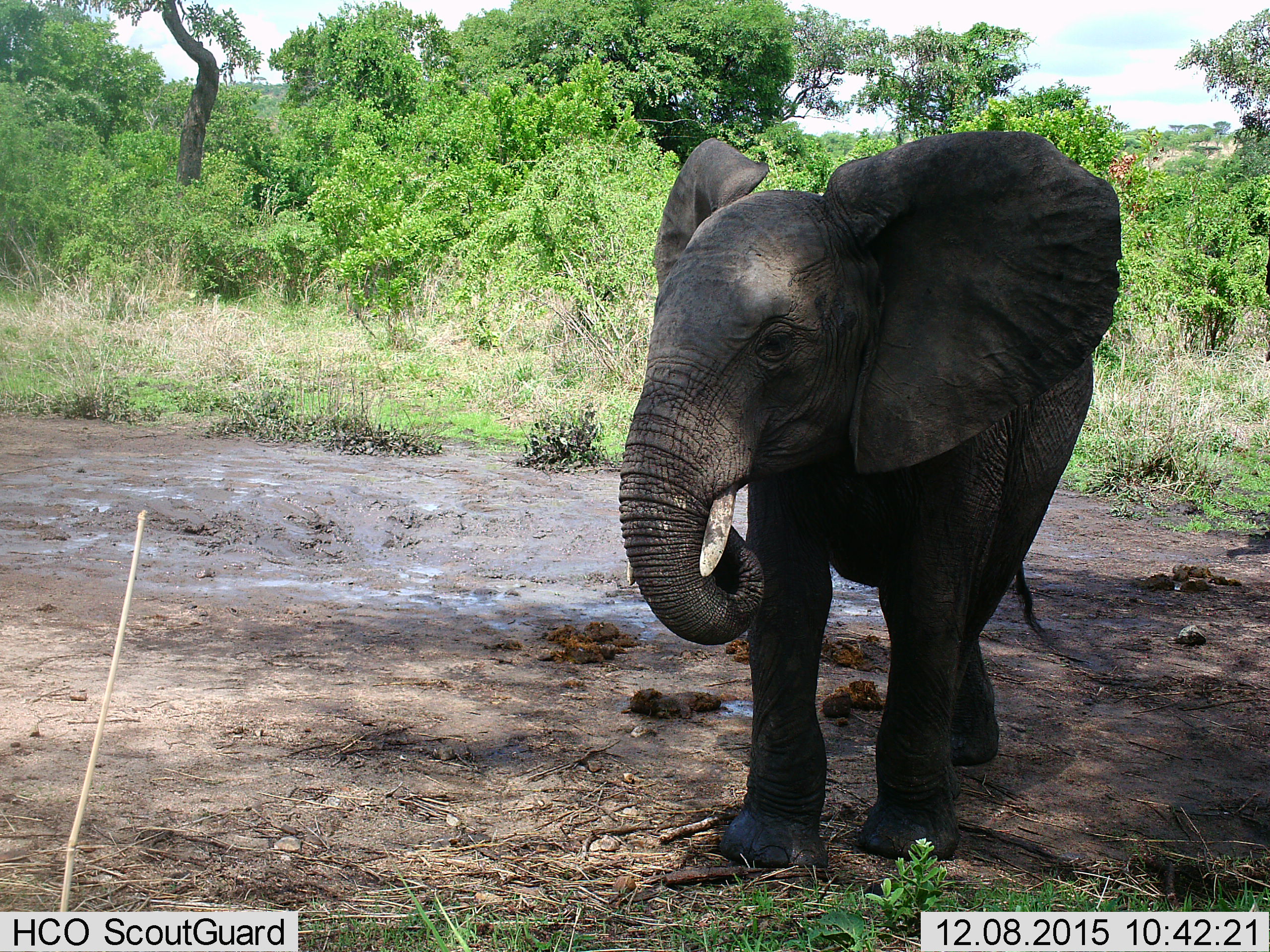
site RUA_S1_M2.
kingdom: Animalia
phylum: Chordata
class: Mammalia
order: Proboscidea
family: Elephantidae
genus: Loxodonta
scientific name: Loxodonta africana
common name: african bush elephant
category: elephant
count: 1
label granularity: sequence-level